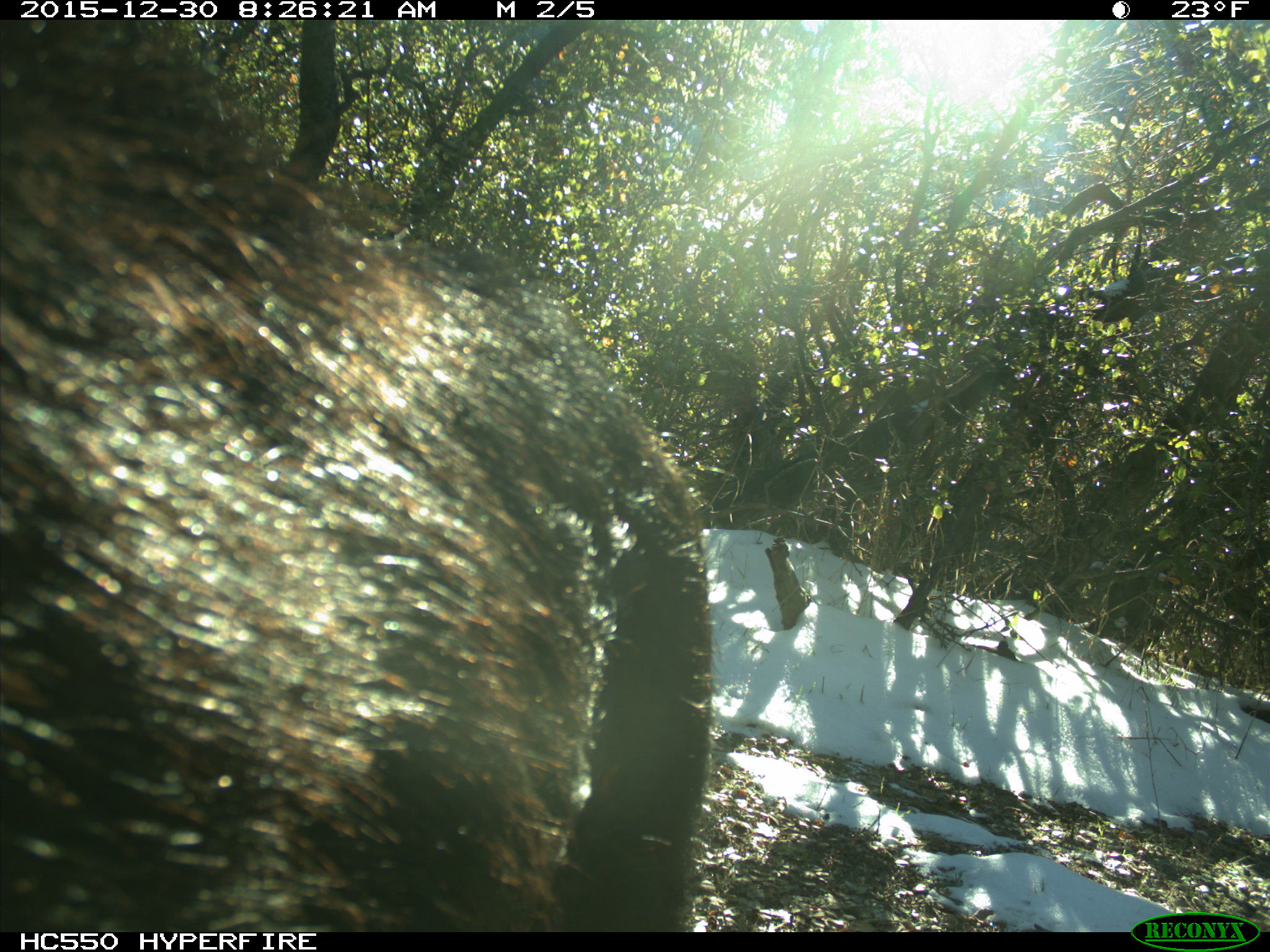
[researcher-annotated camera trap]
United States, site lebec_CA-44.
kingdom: Animalia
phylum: Chordata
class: Mammalia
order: Artiodactyla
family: Suidae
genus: Sus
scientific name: Sus scrofa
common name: wild boar